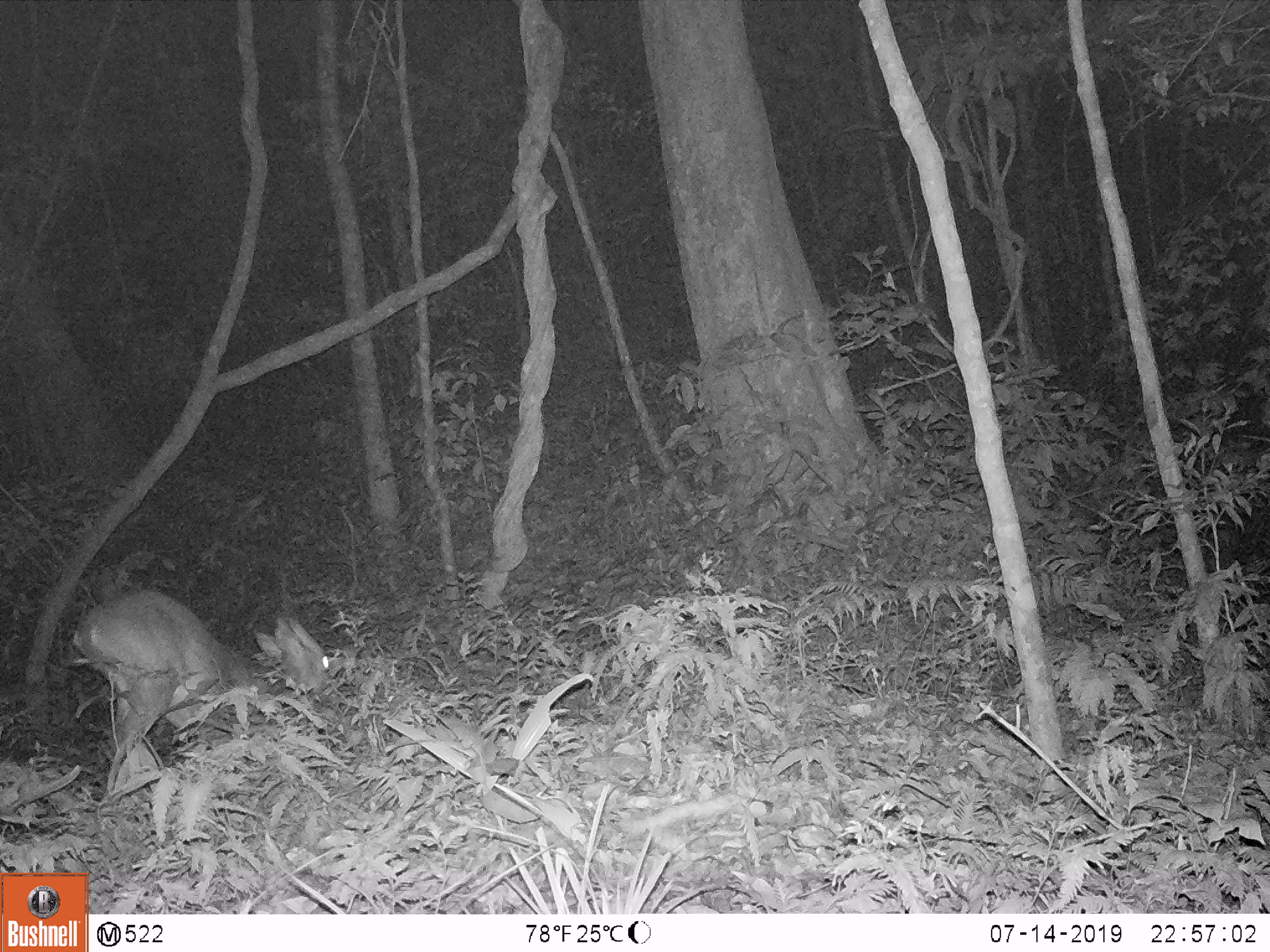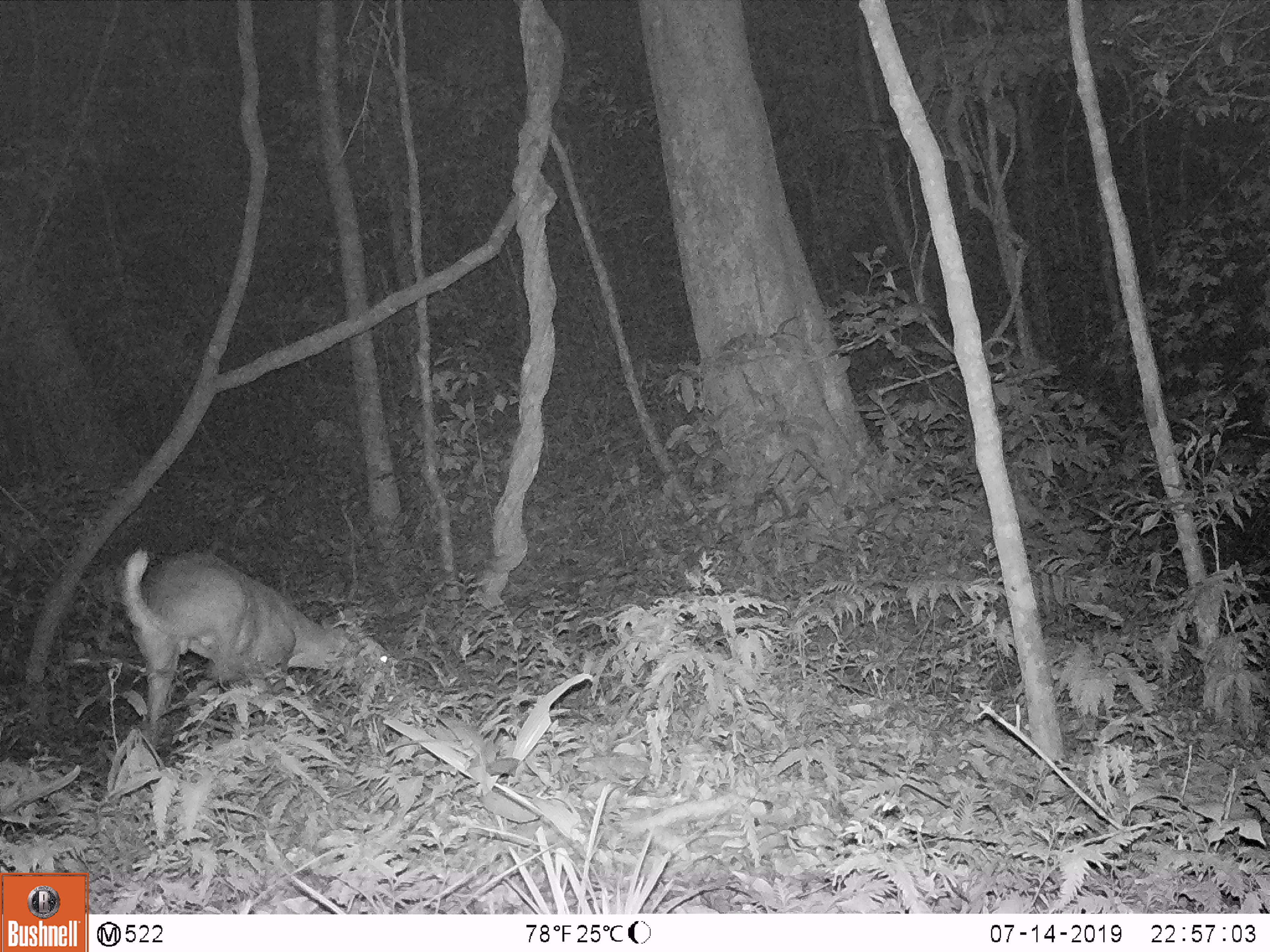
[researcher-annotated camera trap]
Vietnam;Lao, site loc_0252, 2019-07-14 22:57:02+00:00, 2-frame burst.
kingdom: Animalia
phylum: Chordata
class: Mammalia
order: Artiodactyla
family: Cervidae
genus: Muntiacus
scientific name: Muntiacus rooseveltorum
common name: roosevelt's muntjac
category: roosevelts muntjac group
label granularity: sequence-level